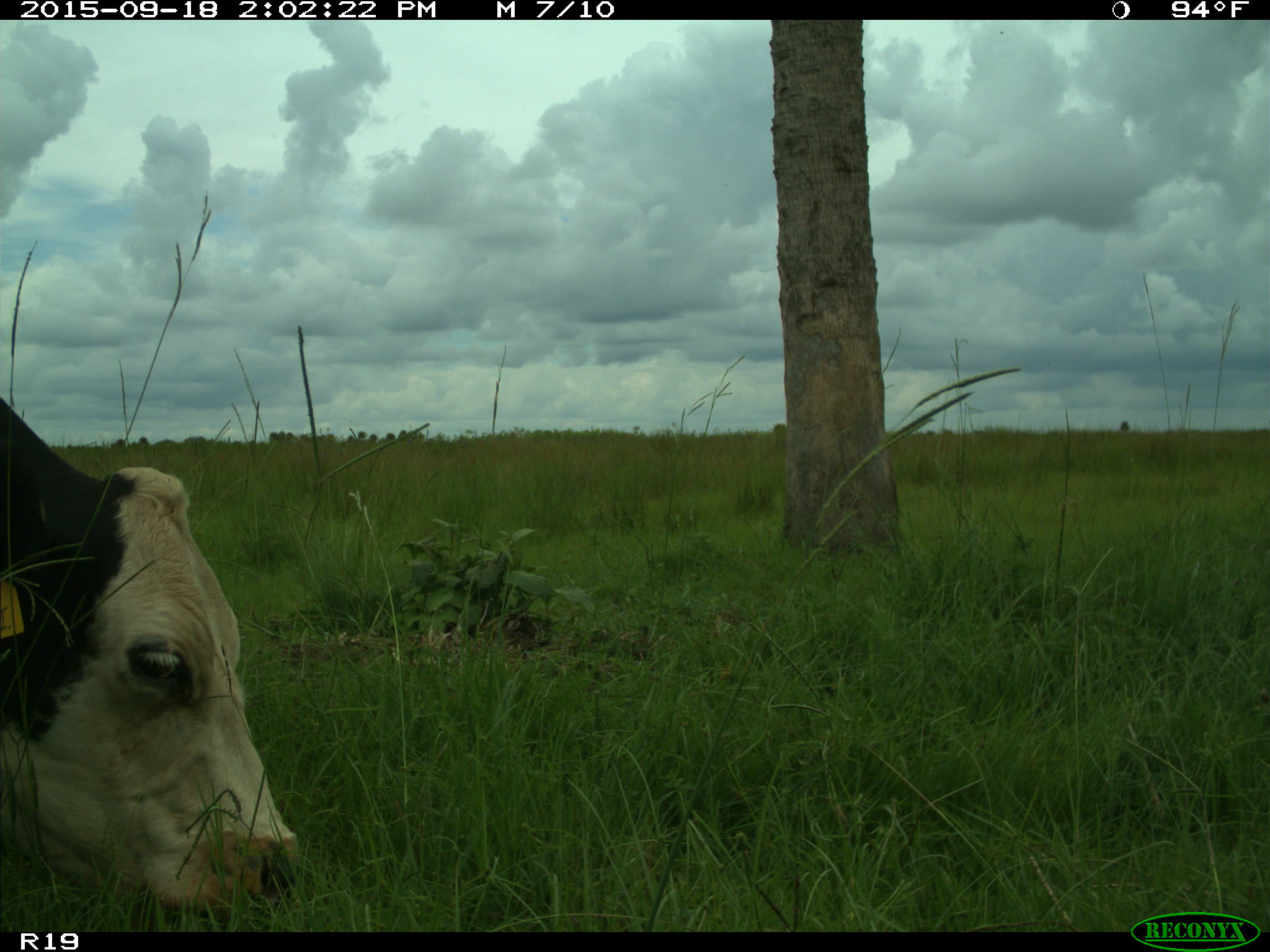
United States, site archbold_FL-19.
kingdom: Animalia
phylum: Chordata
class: Mammalia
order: Artiodactyla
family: Bovidae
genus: Bos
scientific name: Bos taurus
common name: domestic cow